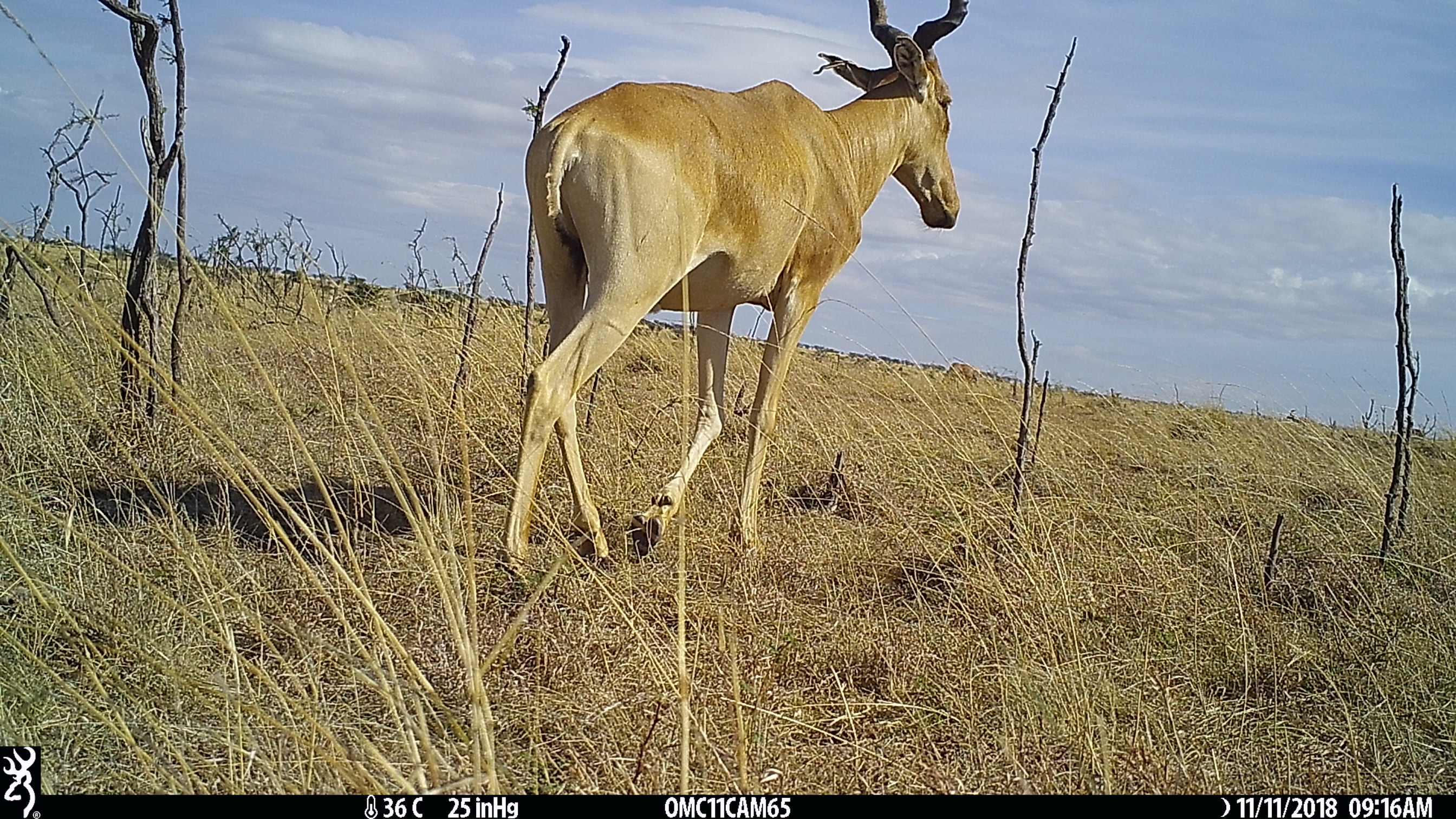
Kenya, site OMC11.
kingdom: Animalia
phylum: Chordata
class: Mammalia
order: Artiodactyla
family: Bovidae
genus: Alcelaphus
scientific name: Alcelaphus buselaphus cokii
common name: coke's hartebeest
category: hartebeest cokes